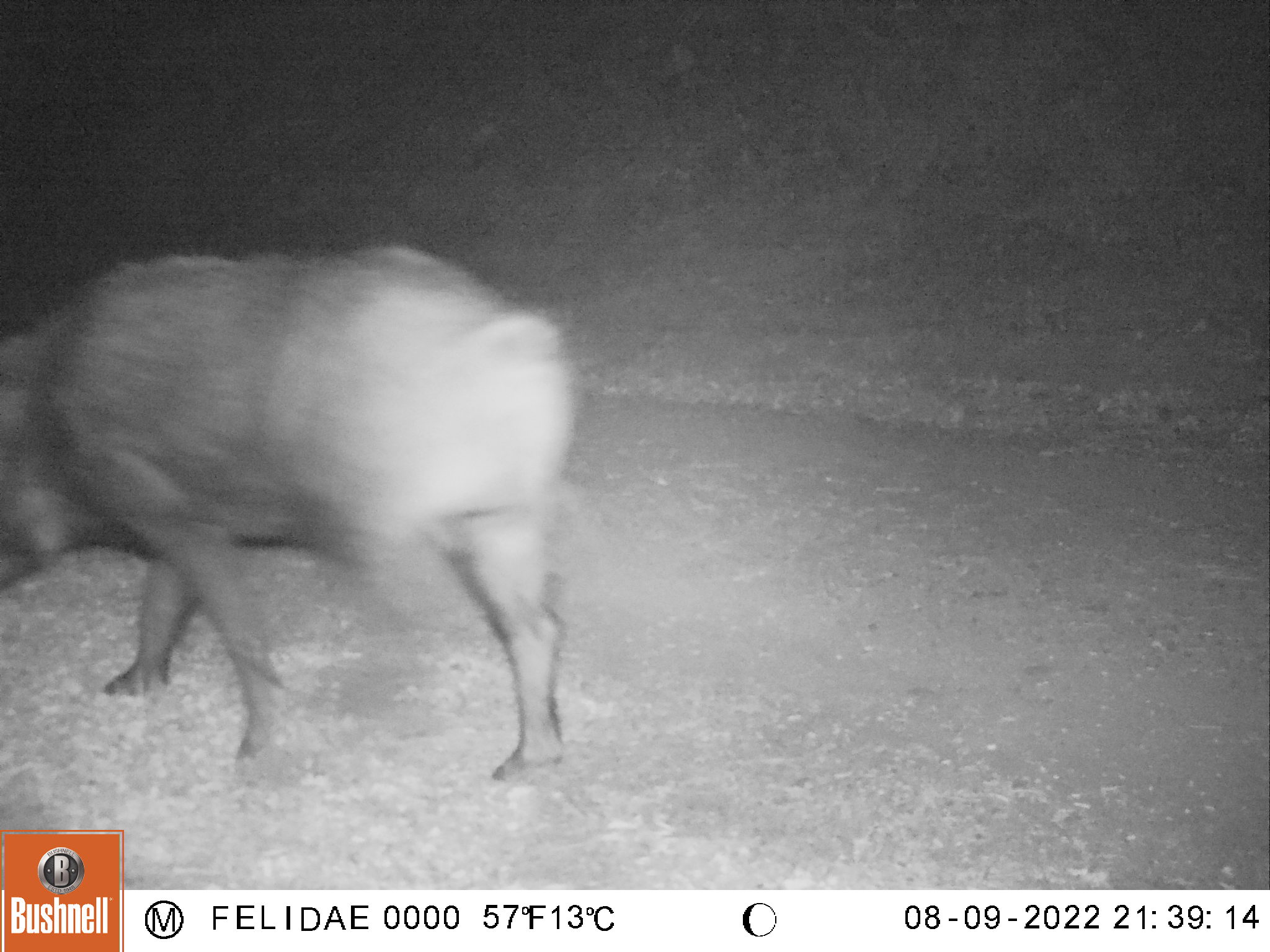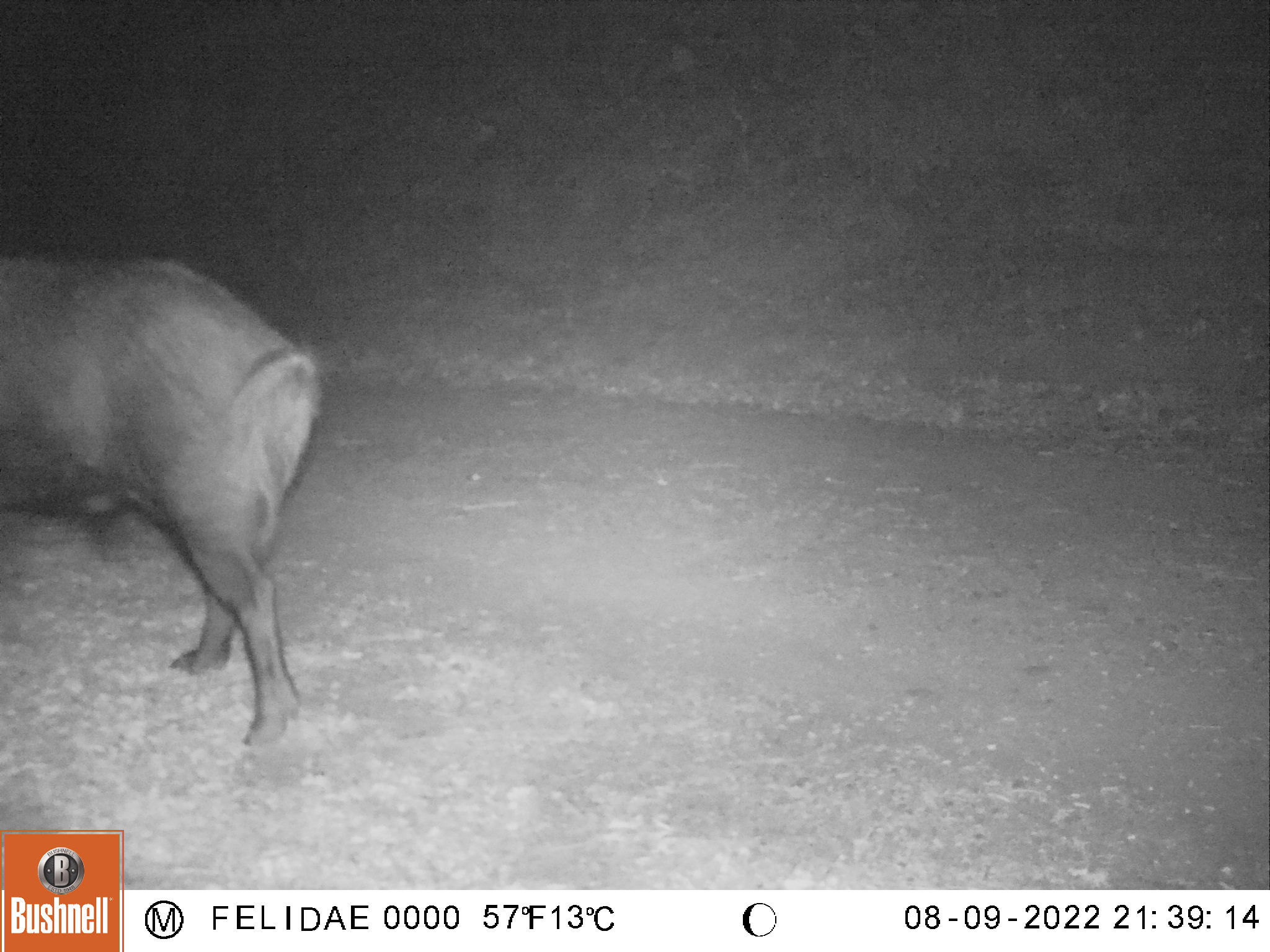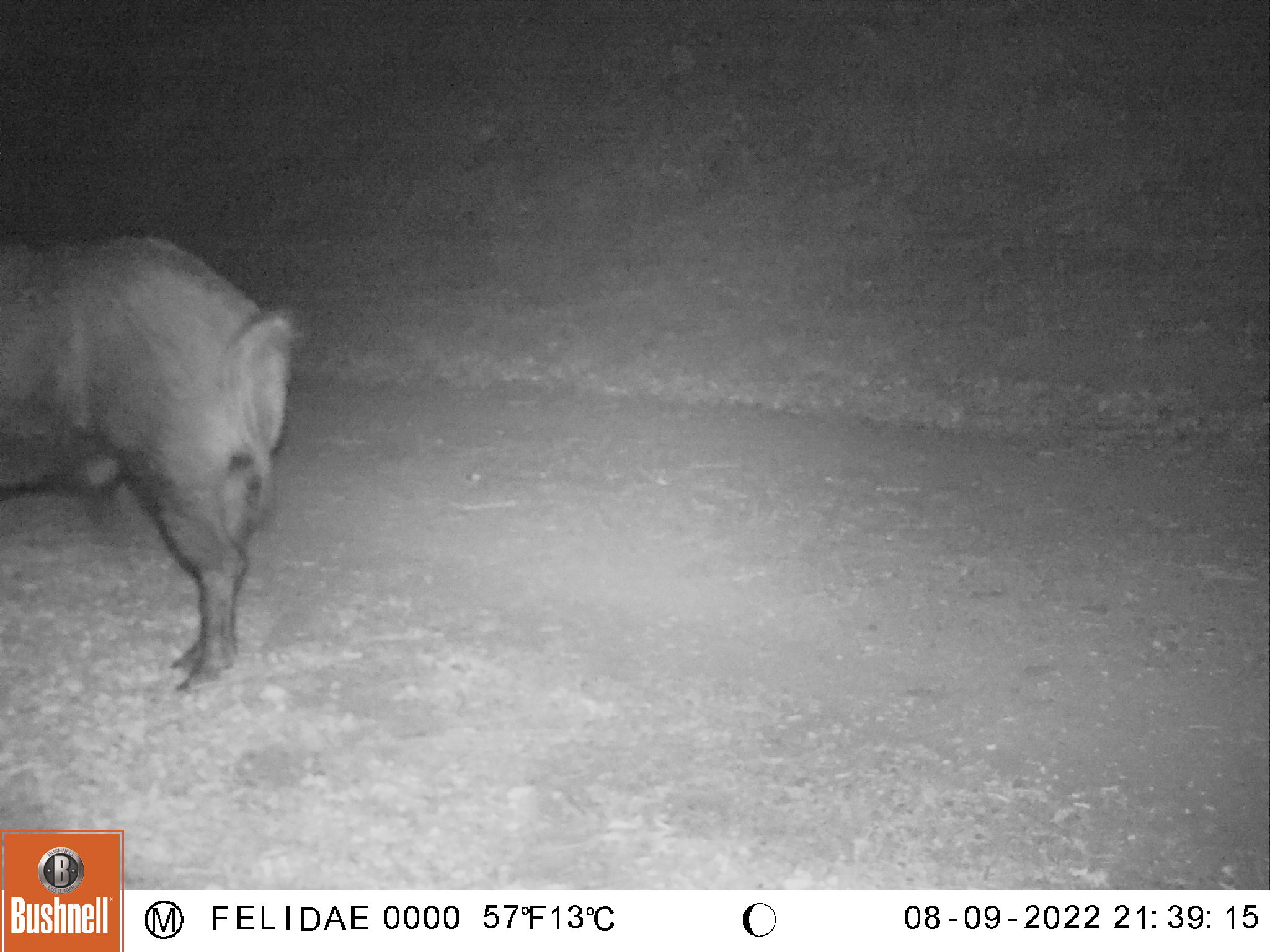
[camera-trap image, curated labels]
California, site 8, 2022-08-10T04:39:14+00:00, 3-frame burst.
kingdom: Animalia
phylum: Chordata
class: Mammalia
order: Artiodactyla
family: Suidae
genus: Sus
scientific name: Sus scrofa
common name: wild boar